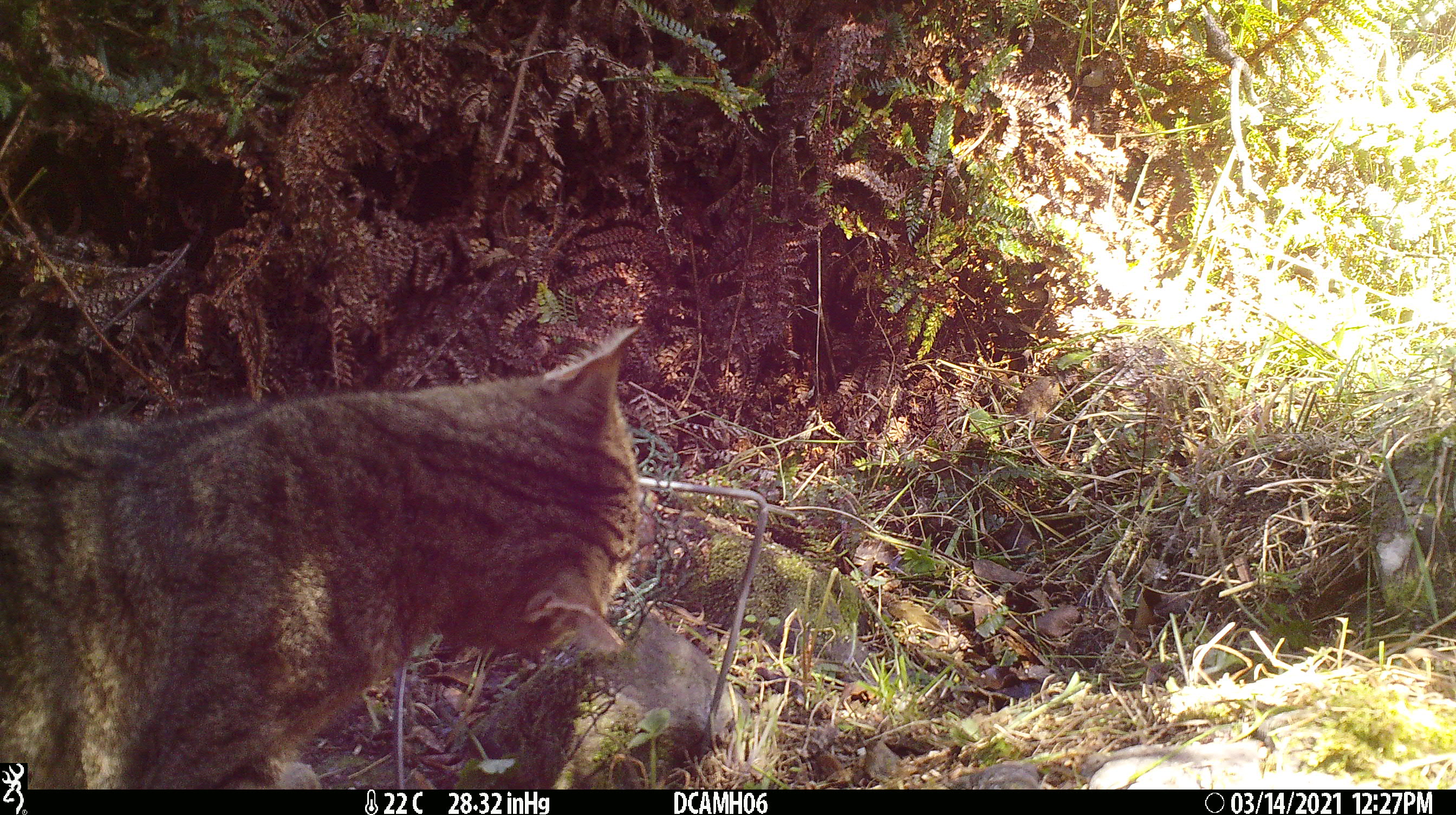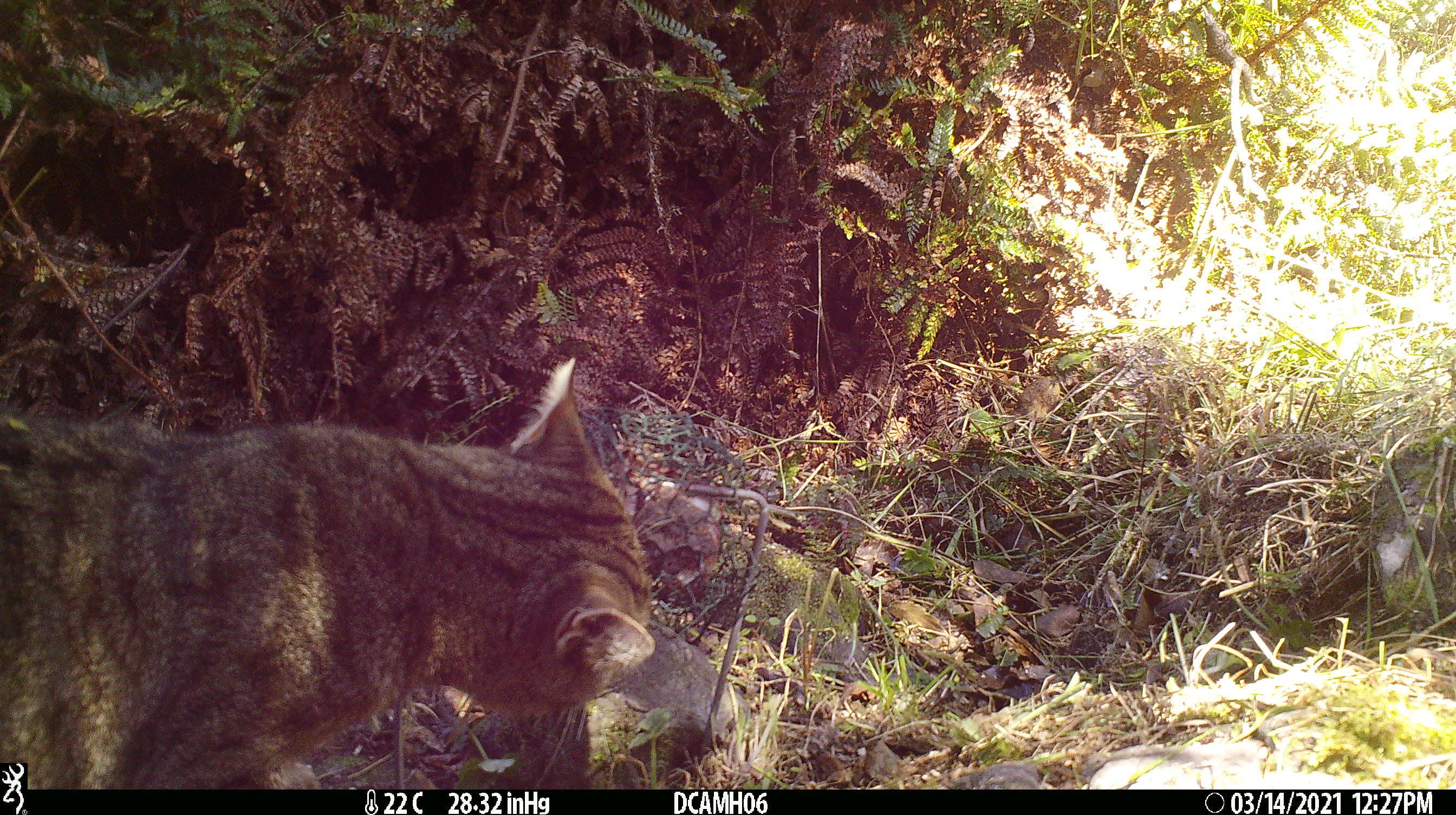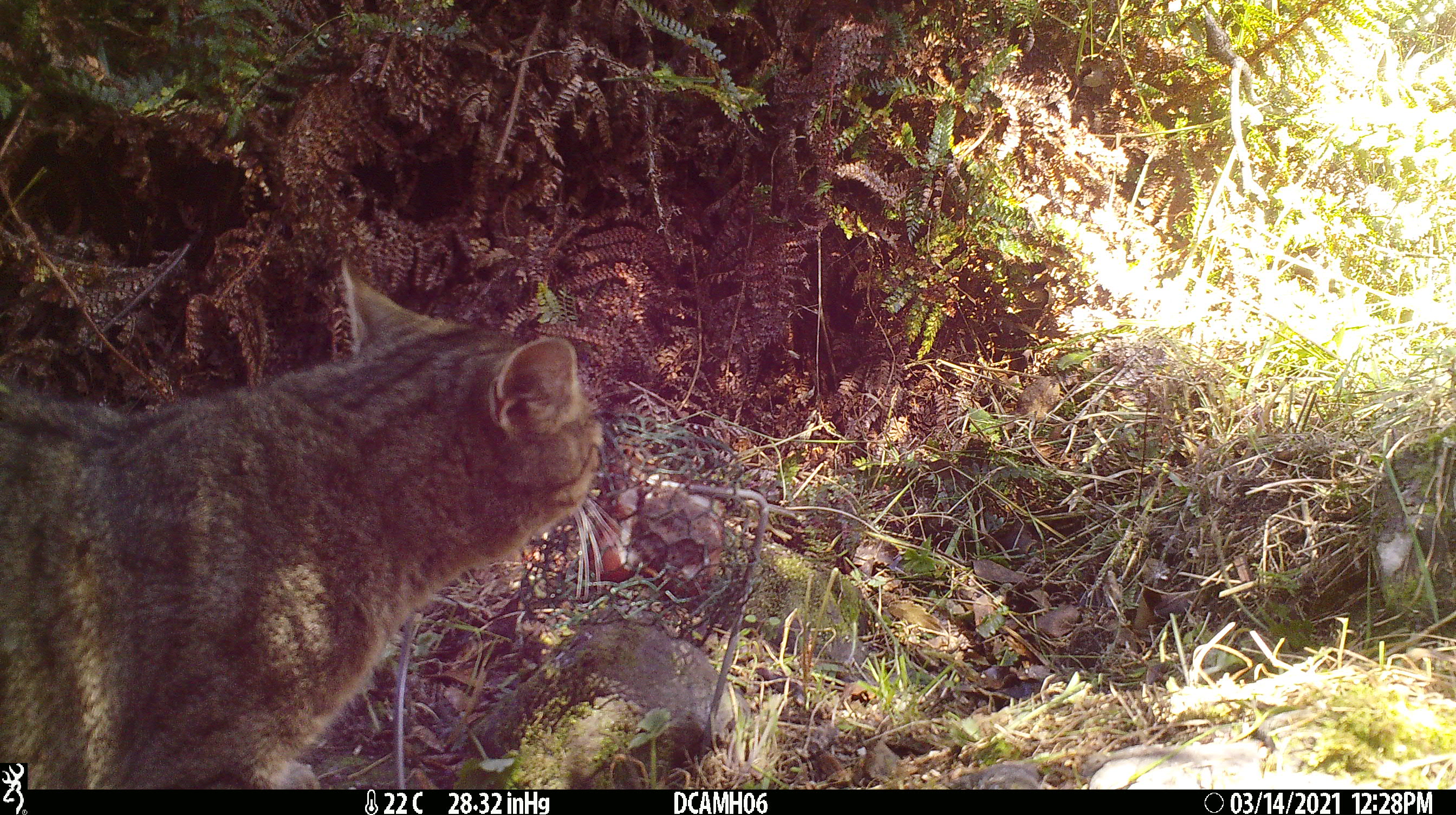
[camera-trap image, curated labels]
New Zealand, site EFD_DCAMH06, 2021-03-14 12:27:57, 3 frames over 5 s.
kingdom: Animalia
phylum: Chordata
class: Mammalia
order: Carnivora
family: Felidae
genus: Felis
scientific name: Felis catus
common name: domestic cat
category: cat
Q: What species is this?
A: Cat (domestic cat) (Felis catus).